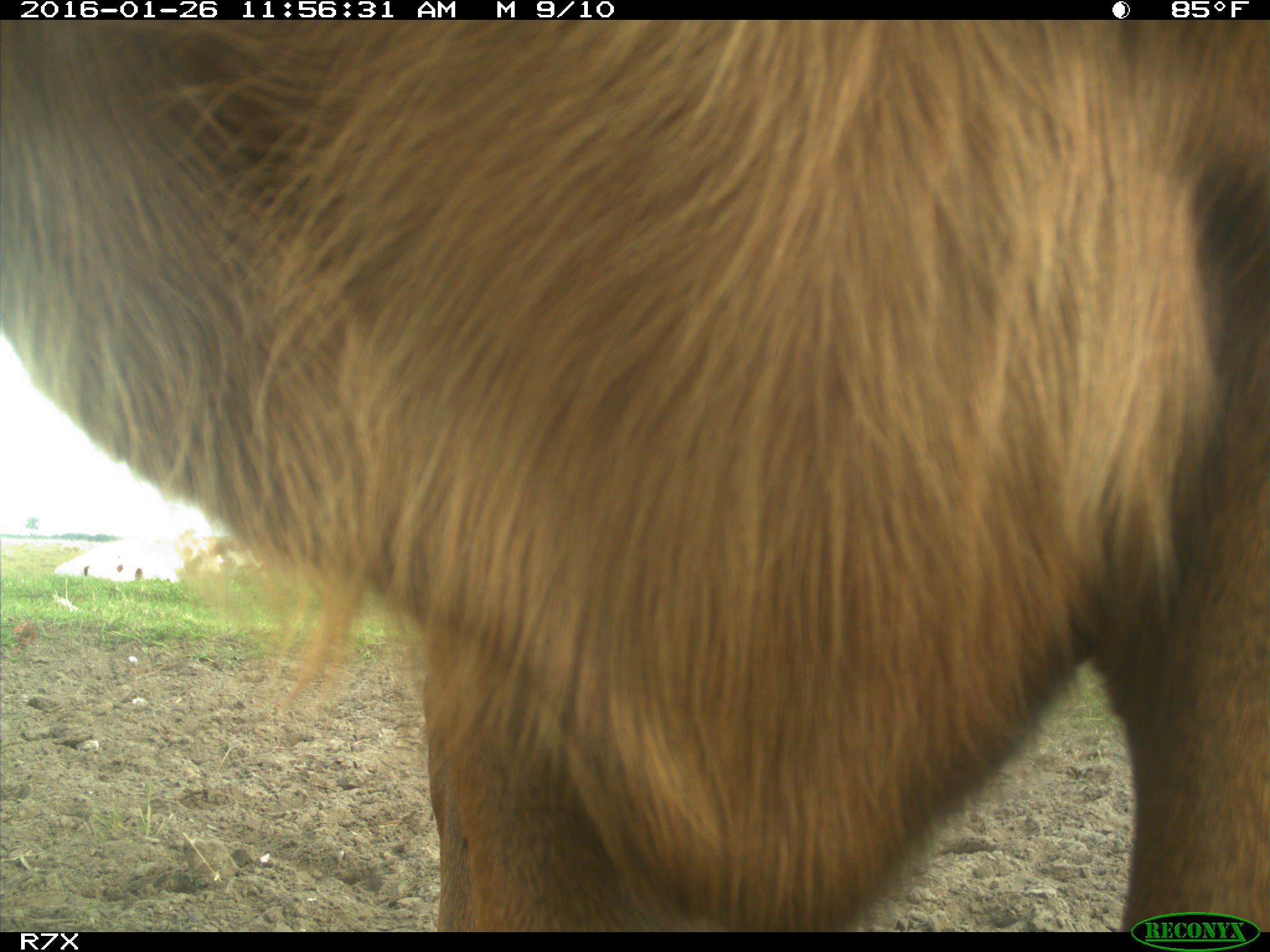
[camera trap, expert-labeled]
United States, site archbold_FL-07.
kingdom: Animalia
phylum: Chordata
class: Mammalia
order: Artiodactyla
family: Bovidae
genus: Bos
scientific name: Bos taurus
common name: domestic cow